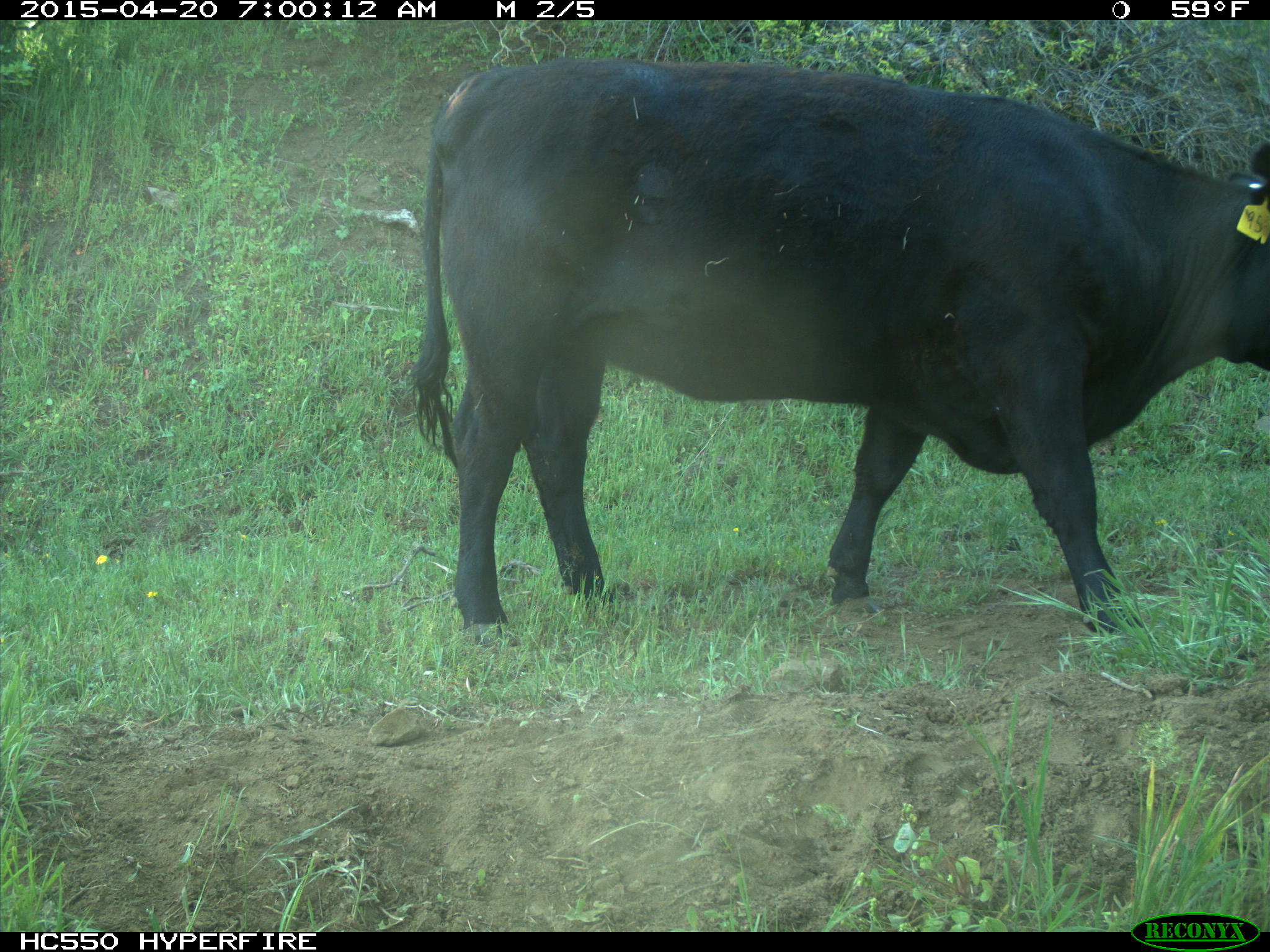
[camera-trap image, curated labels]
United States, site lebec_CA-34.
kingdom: Animalia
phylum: Chordata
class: Mammalia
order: Artiodactyla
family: Bovidae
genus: Bos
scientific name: Bos taurus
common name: domestic cow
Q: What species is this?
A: Bos taurus (domestic cow).